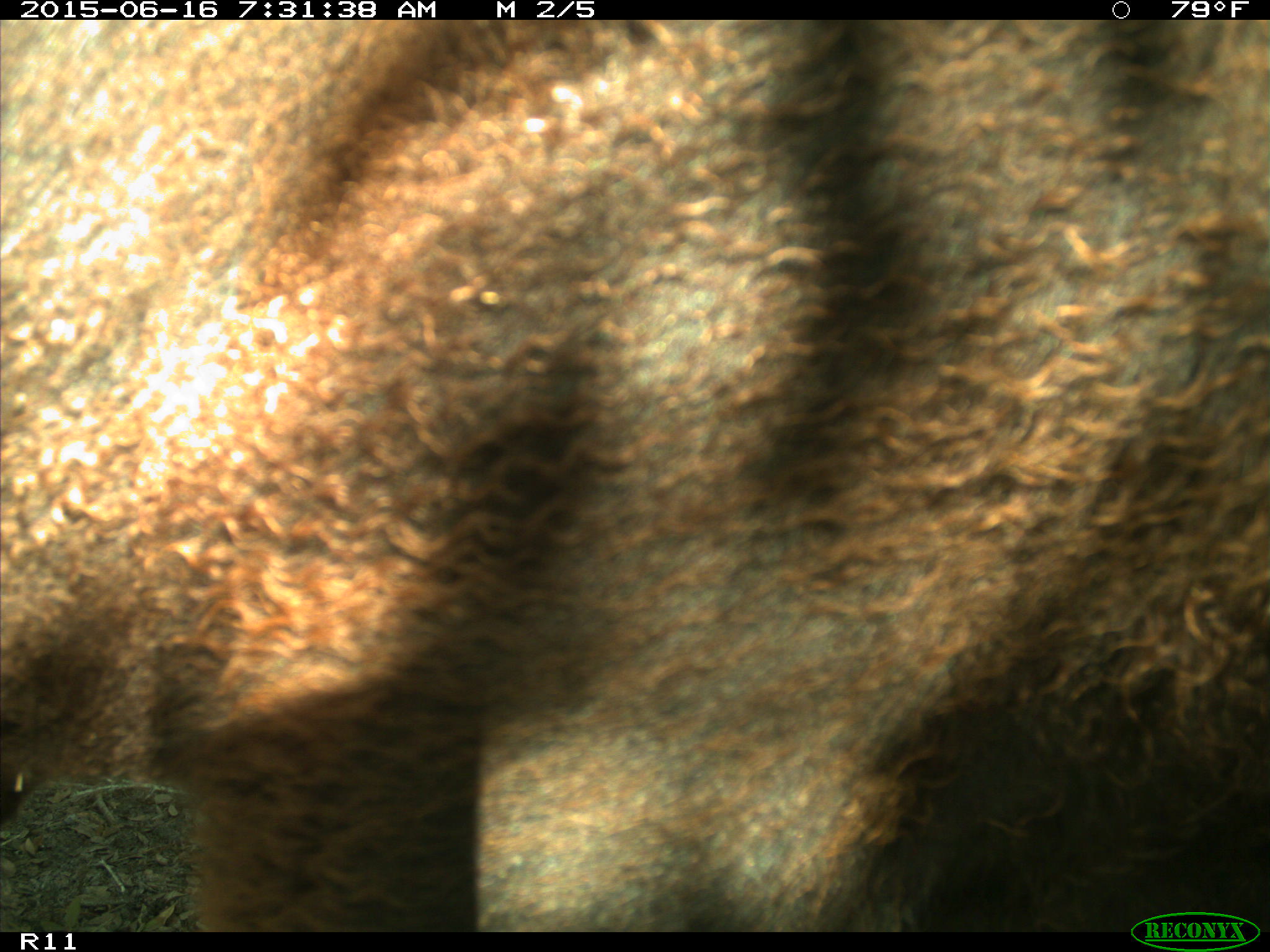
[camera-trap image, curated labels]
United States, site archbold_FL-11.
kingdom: Animalia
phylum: Chordata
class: Mammalia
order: Artiodactyla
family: Bovidae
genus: Bos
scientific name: Bos taurus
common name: domestic cow